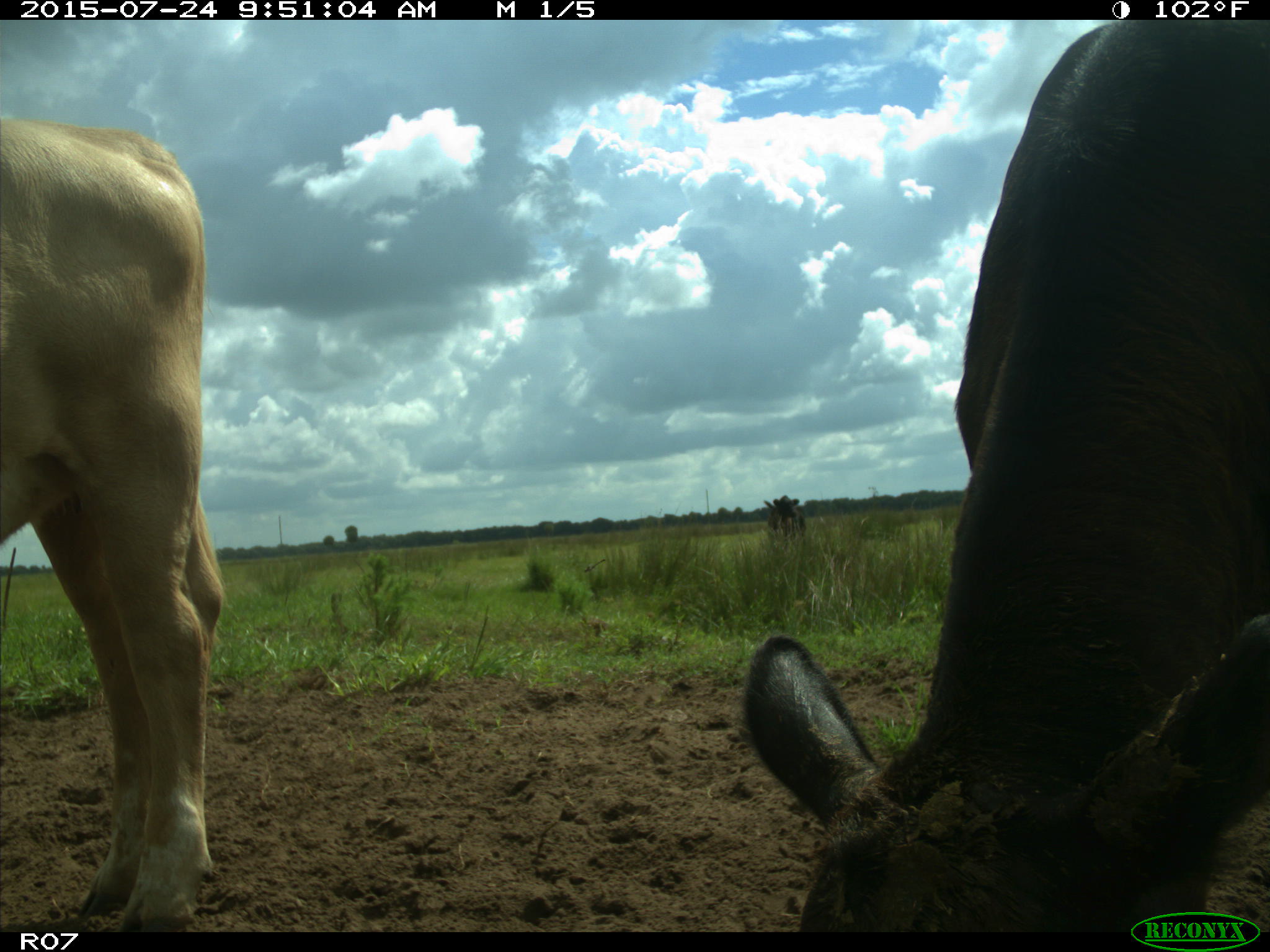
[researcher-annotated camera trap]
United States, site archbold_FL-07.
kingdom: Animalia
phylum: Chordata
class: Mammalia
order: Artiodactyla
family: Bovidae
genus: Bos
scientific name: Bos taurus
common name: domestic cow